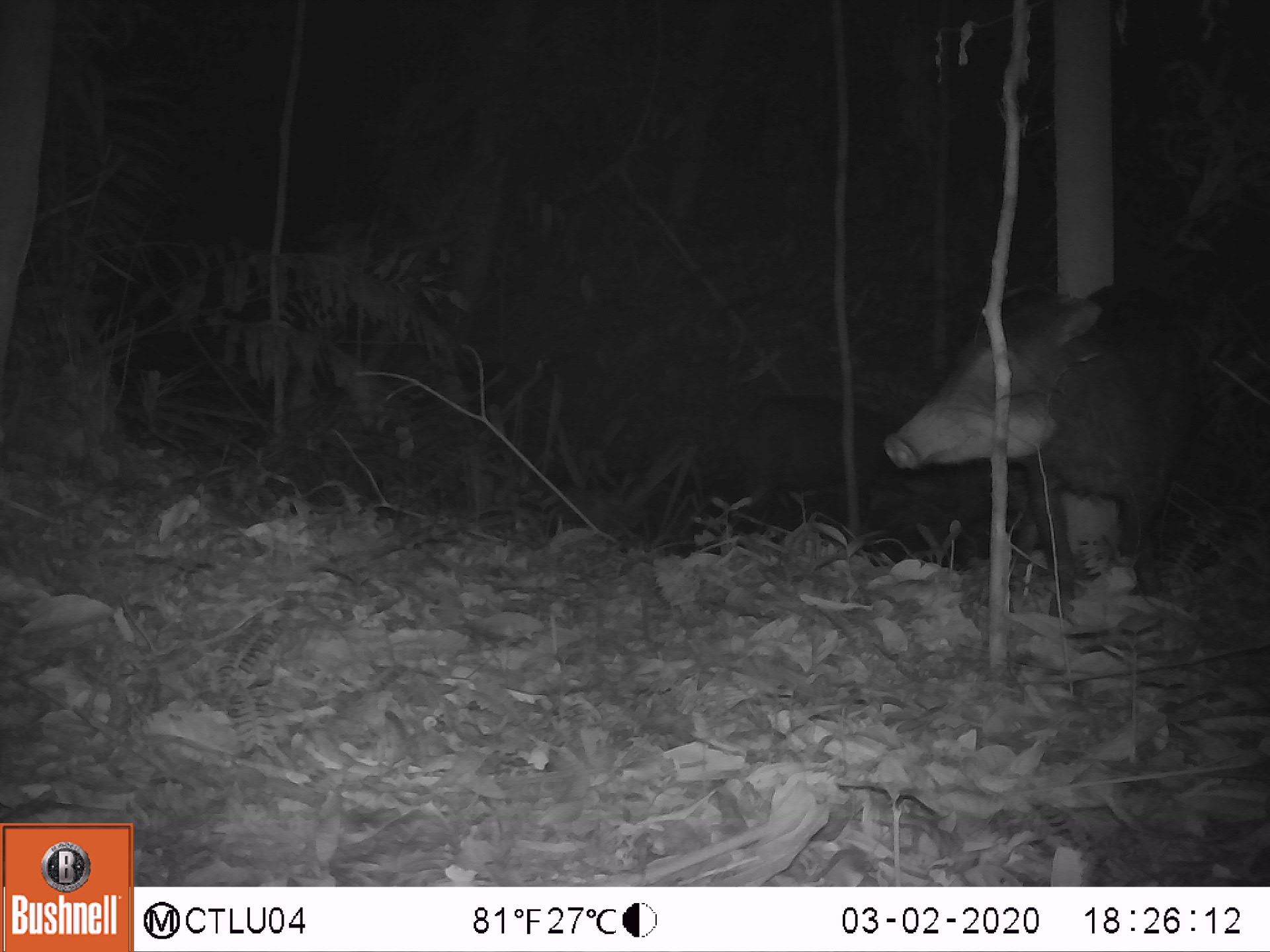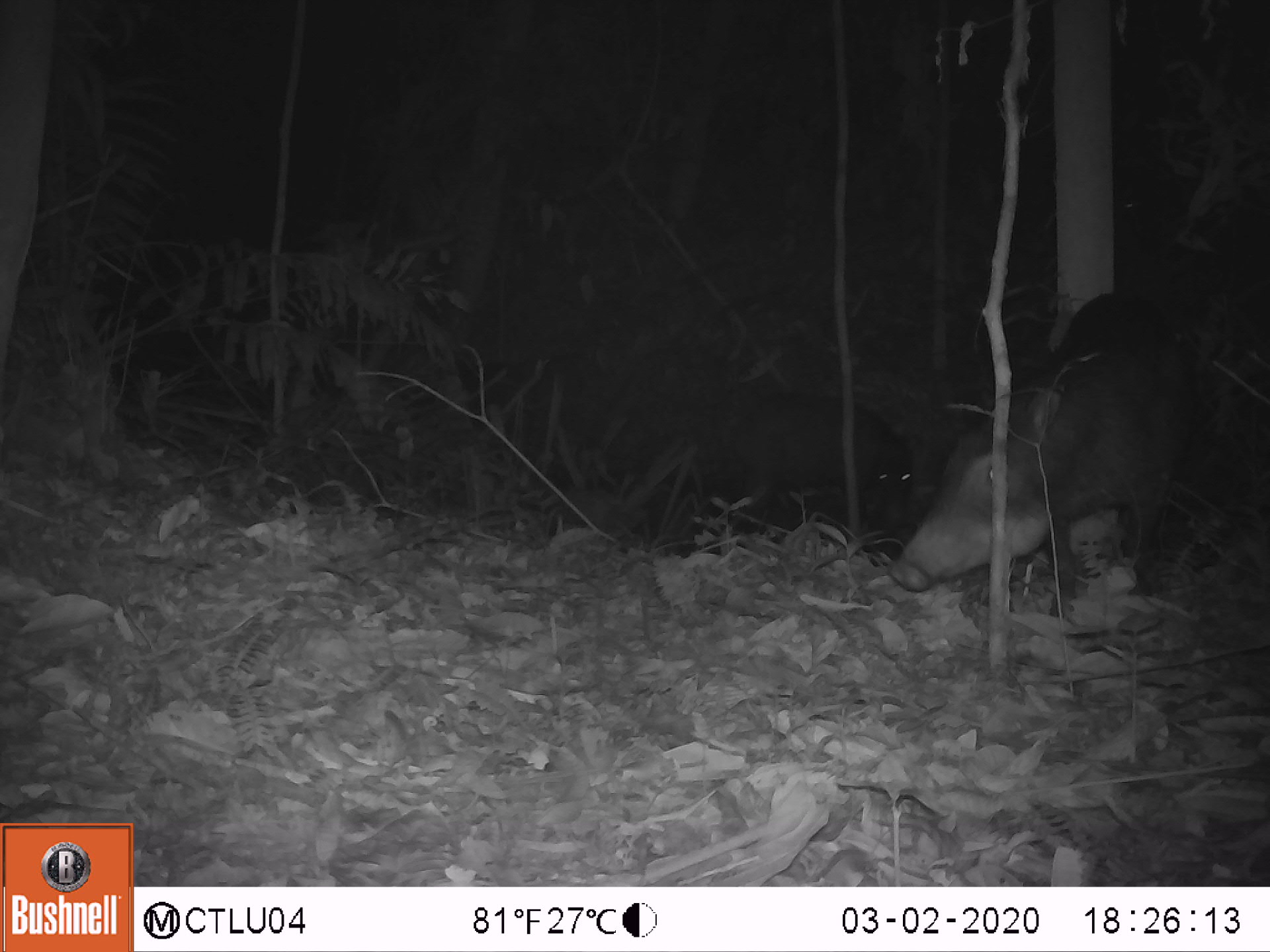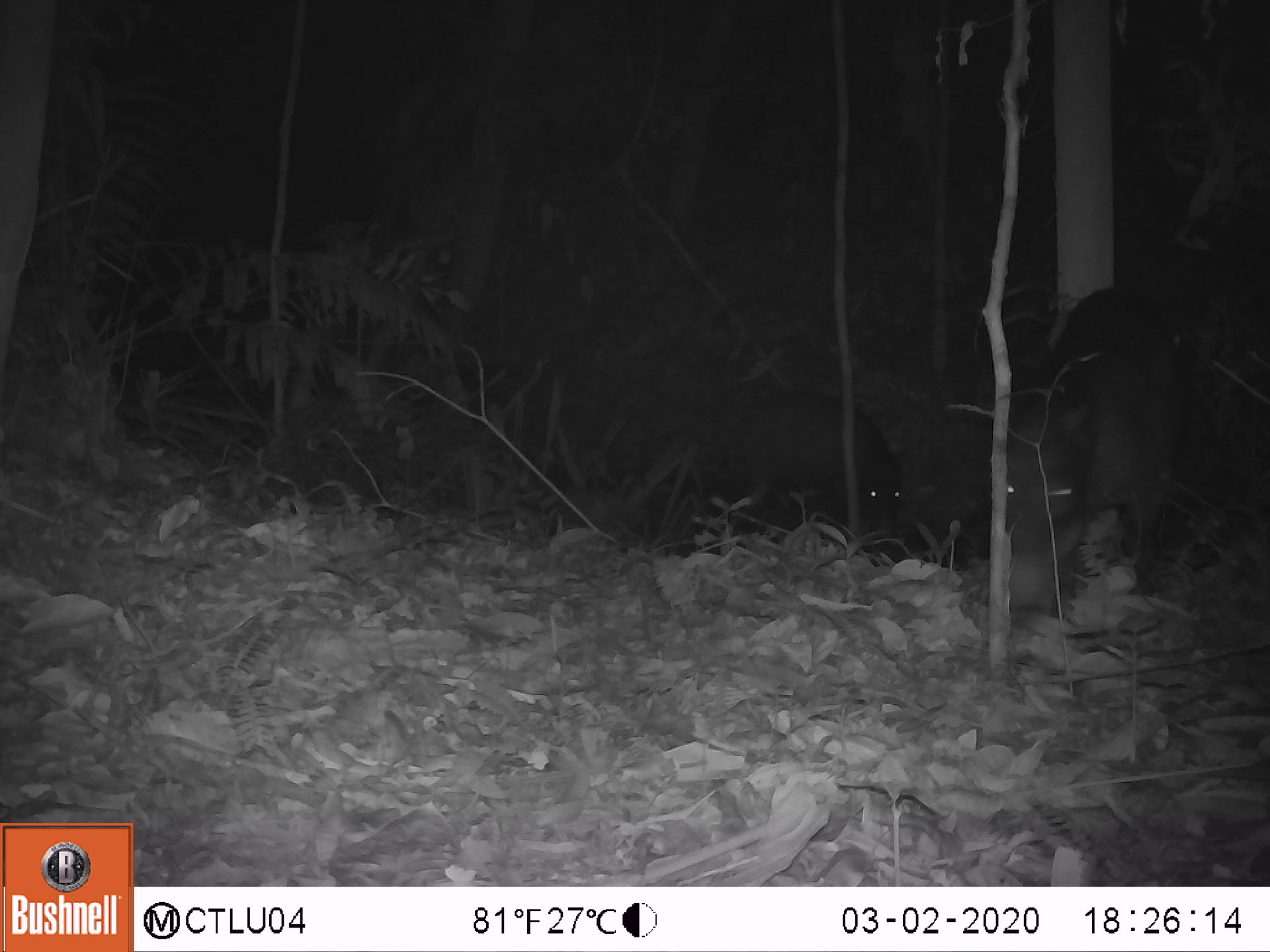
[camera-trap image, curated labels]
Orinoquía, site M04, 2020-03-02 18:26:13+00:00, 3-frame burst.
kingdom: Animalia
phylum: Chordata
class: Mammalia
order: Artiodactyla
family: Tayassuidae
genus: Tayassu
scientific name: Tayassu pecari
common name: white-lipped peccary